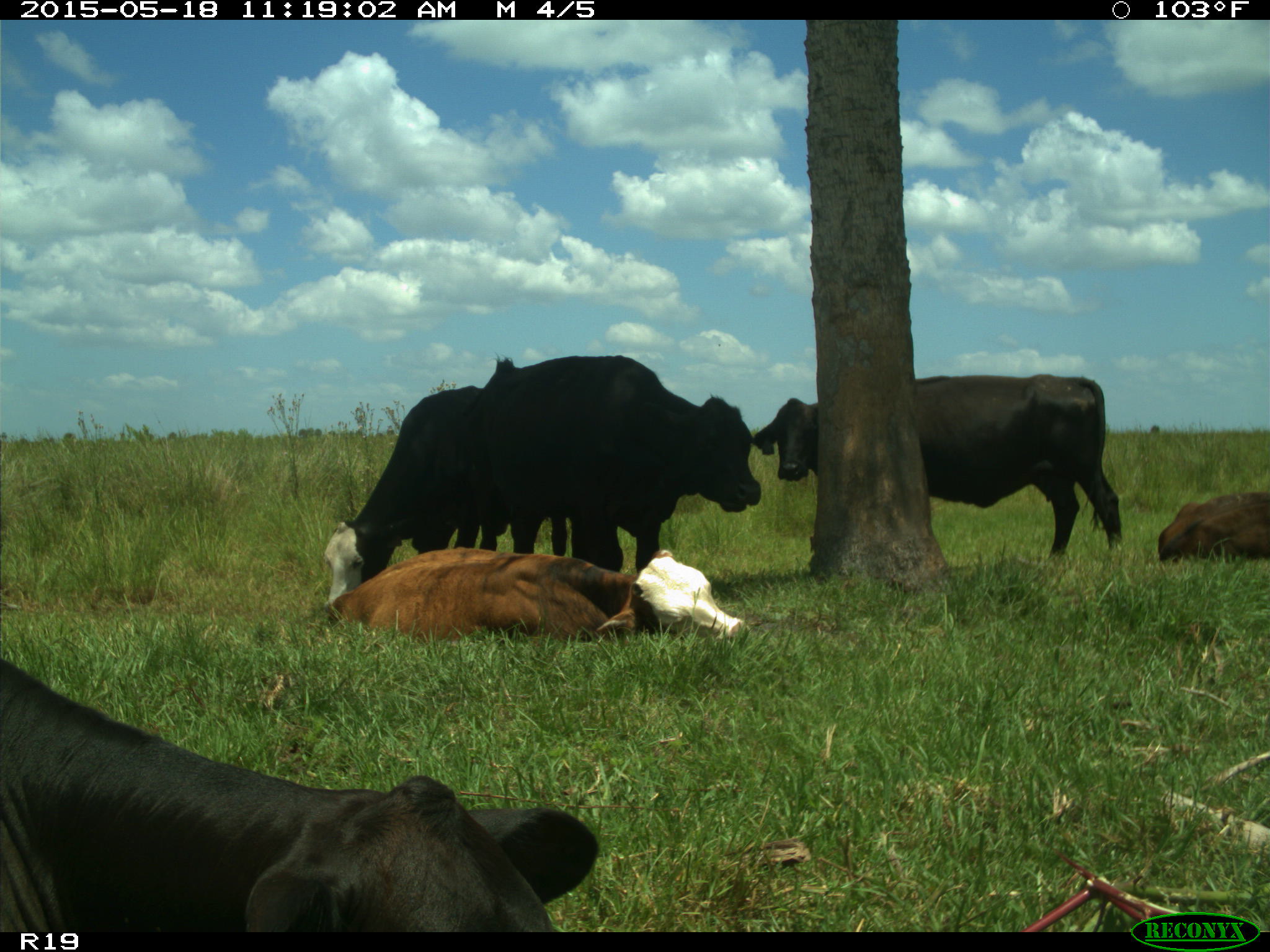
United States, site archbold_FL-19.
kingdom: Animalia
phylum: Chordata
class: Mammalia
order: Artiodactyla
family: Bovidae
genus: Bos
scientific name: Bos taurus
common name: domestic cow